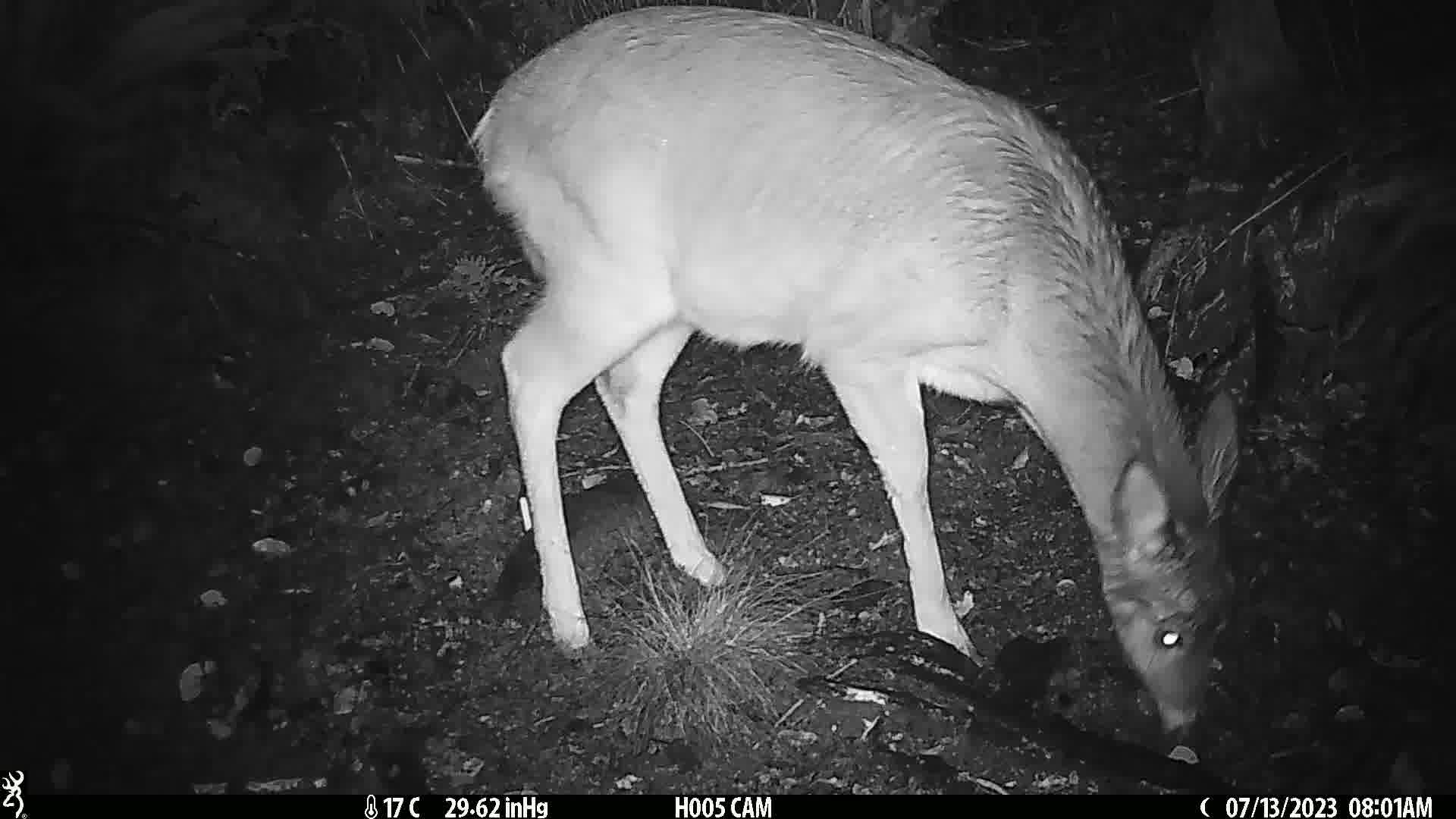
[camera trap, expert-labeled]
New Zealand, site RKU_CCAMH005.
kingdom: Animalia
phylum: Chordata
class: Mammalia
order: Artiodactyla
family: Cervidae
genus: Odocoileus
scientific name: Odocoileus virginianus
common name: white-tailed deer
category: white tailed deer